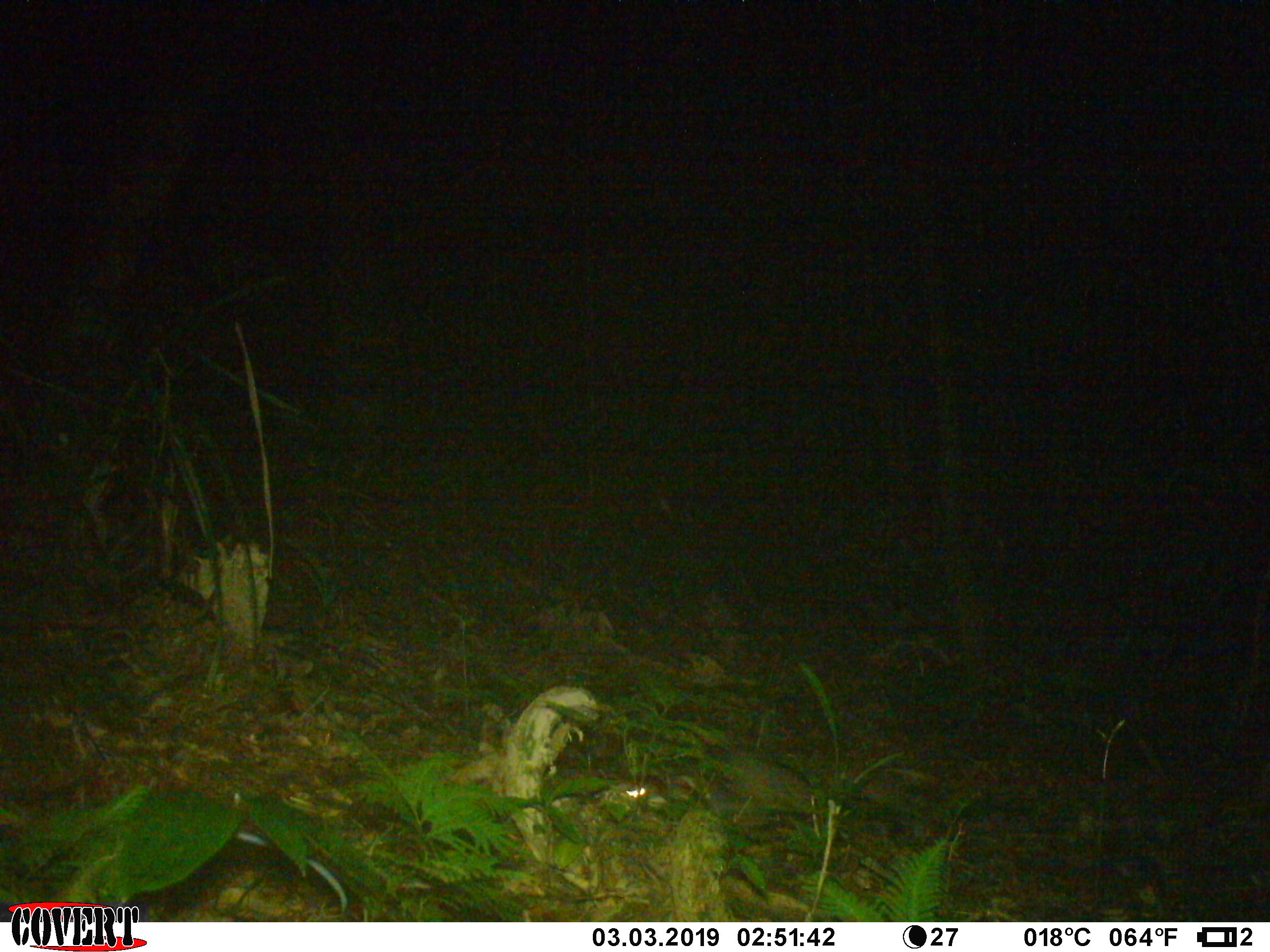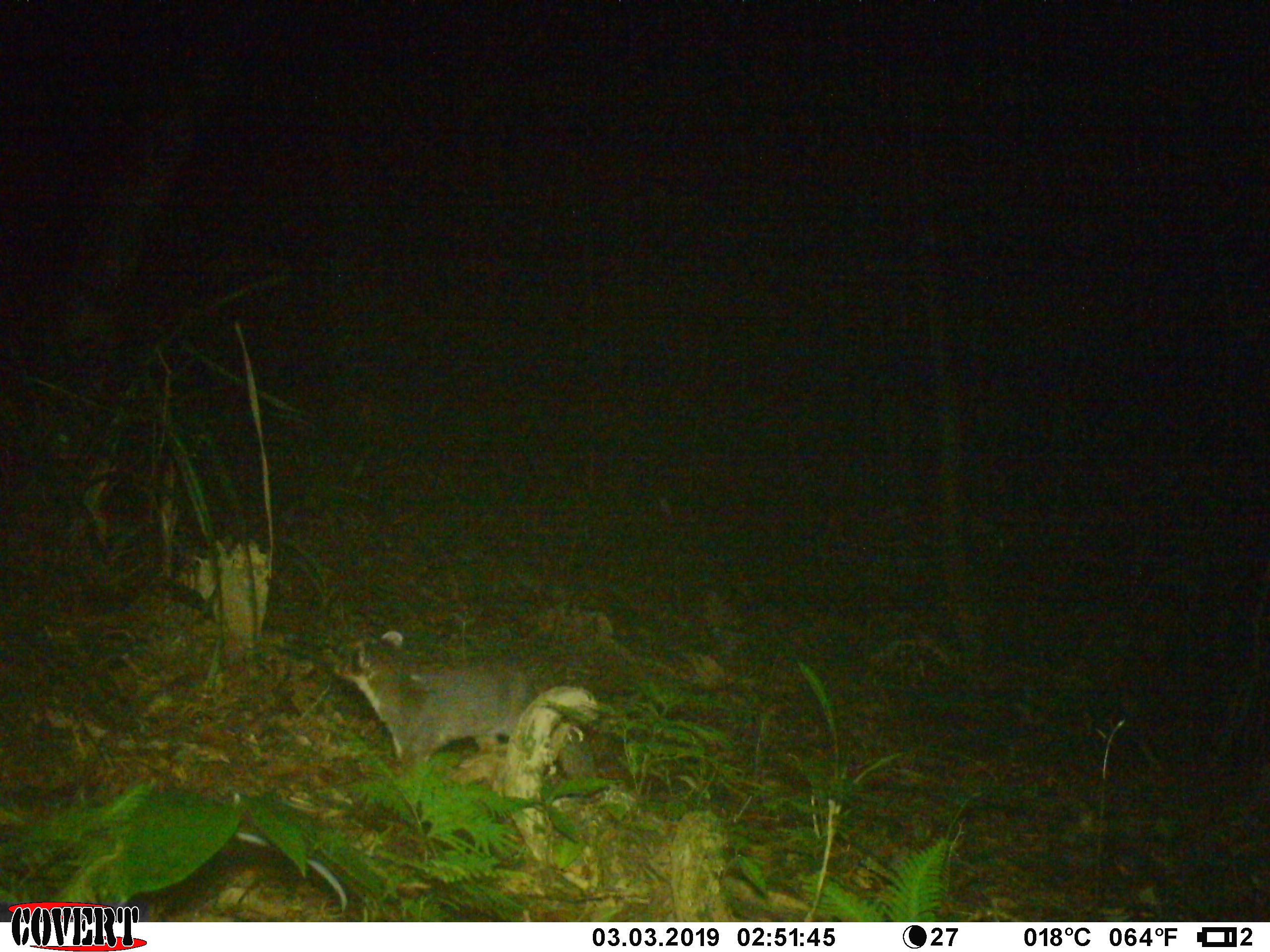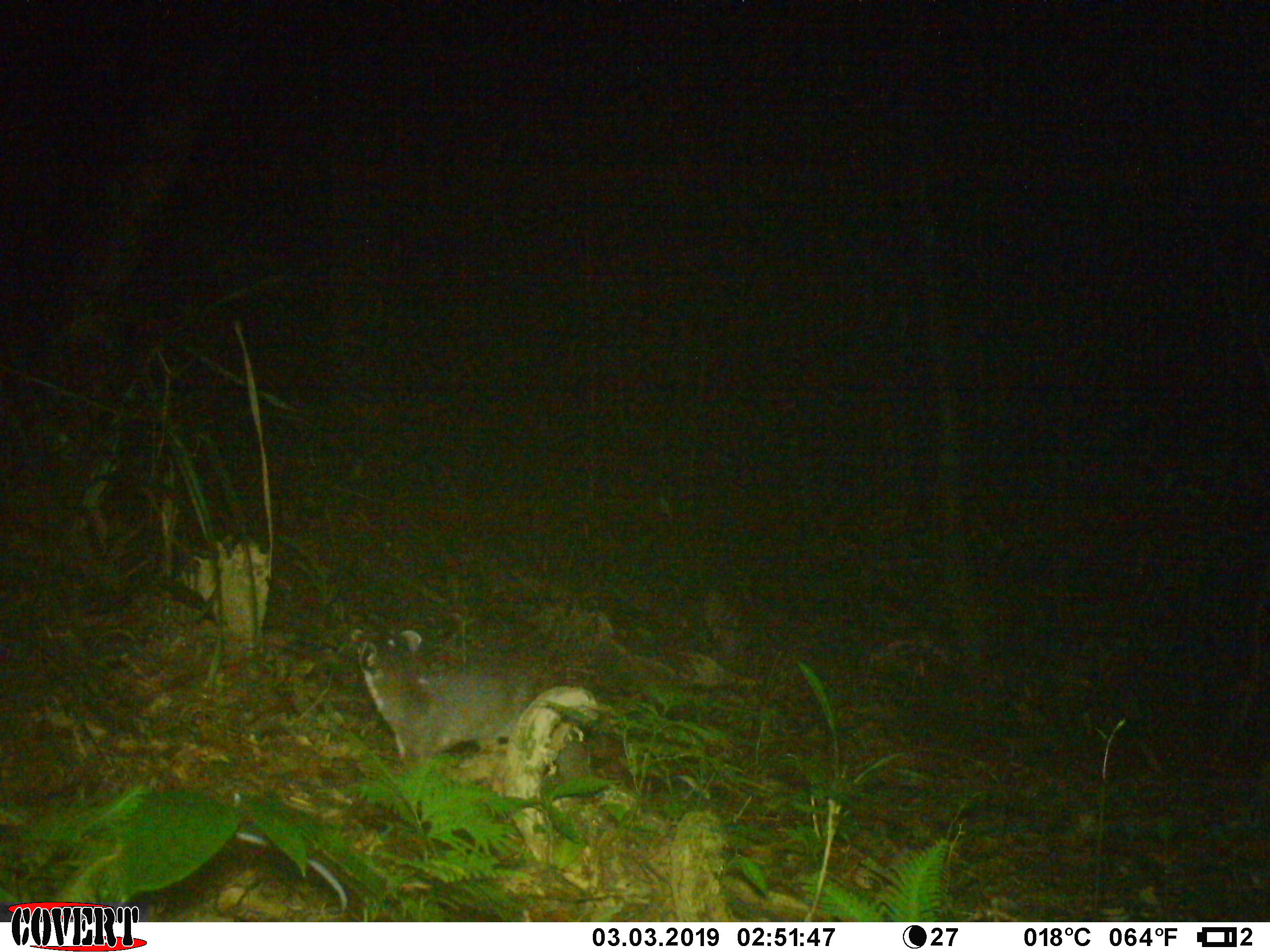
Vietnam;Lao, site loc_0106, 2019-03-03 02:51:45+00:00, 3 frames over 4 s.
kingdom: Animalia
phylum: Chordata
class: Mammalia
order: Carnivora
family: Mustelidae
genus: Melogale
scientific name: Melogale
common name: ferret badger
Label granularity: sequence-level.